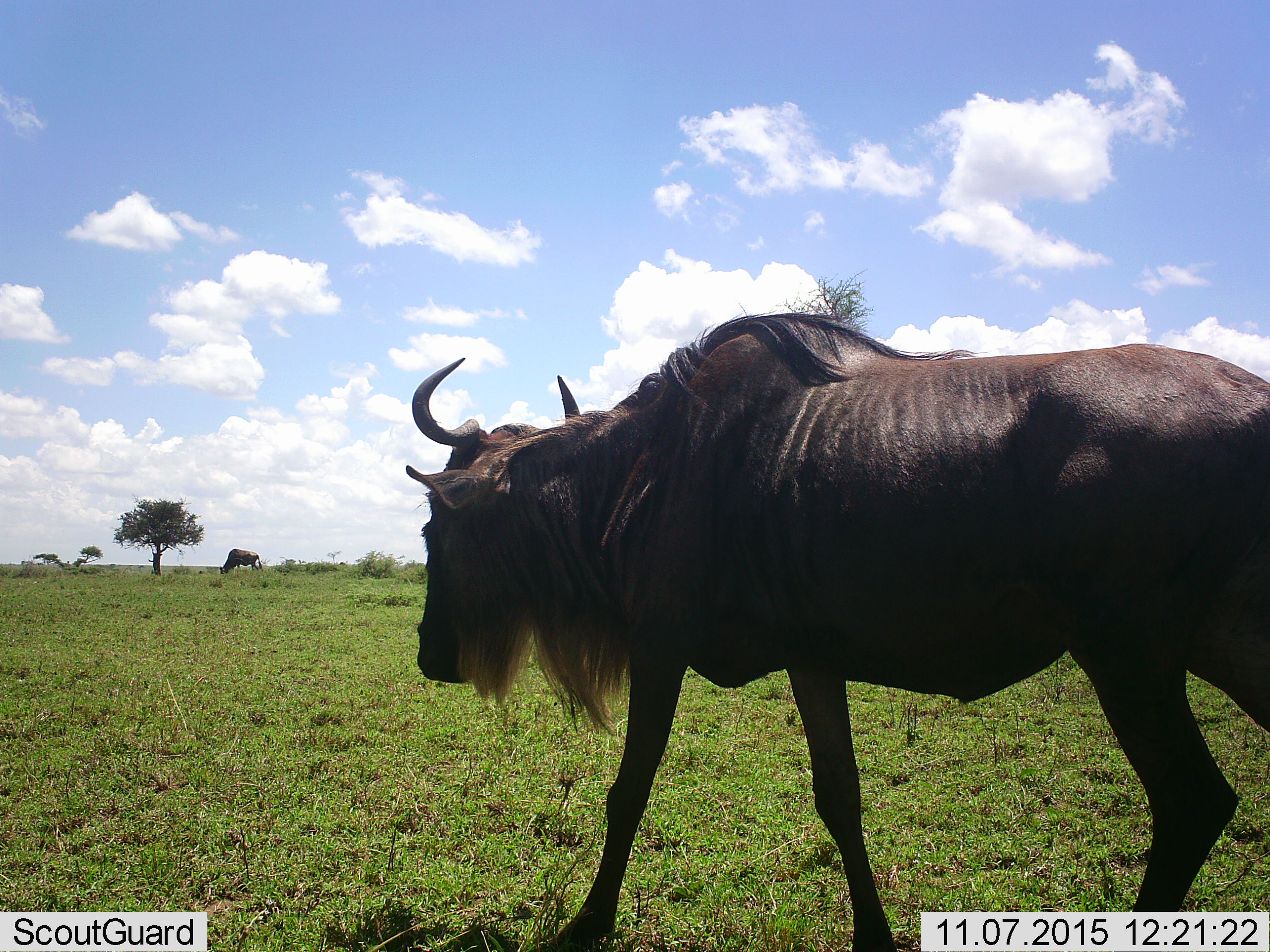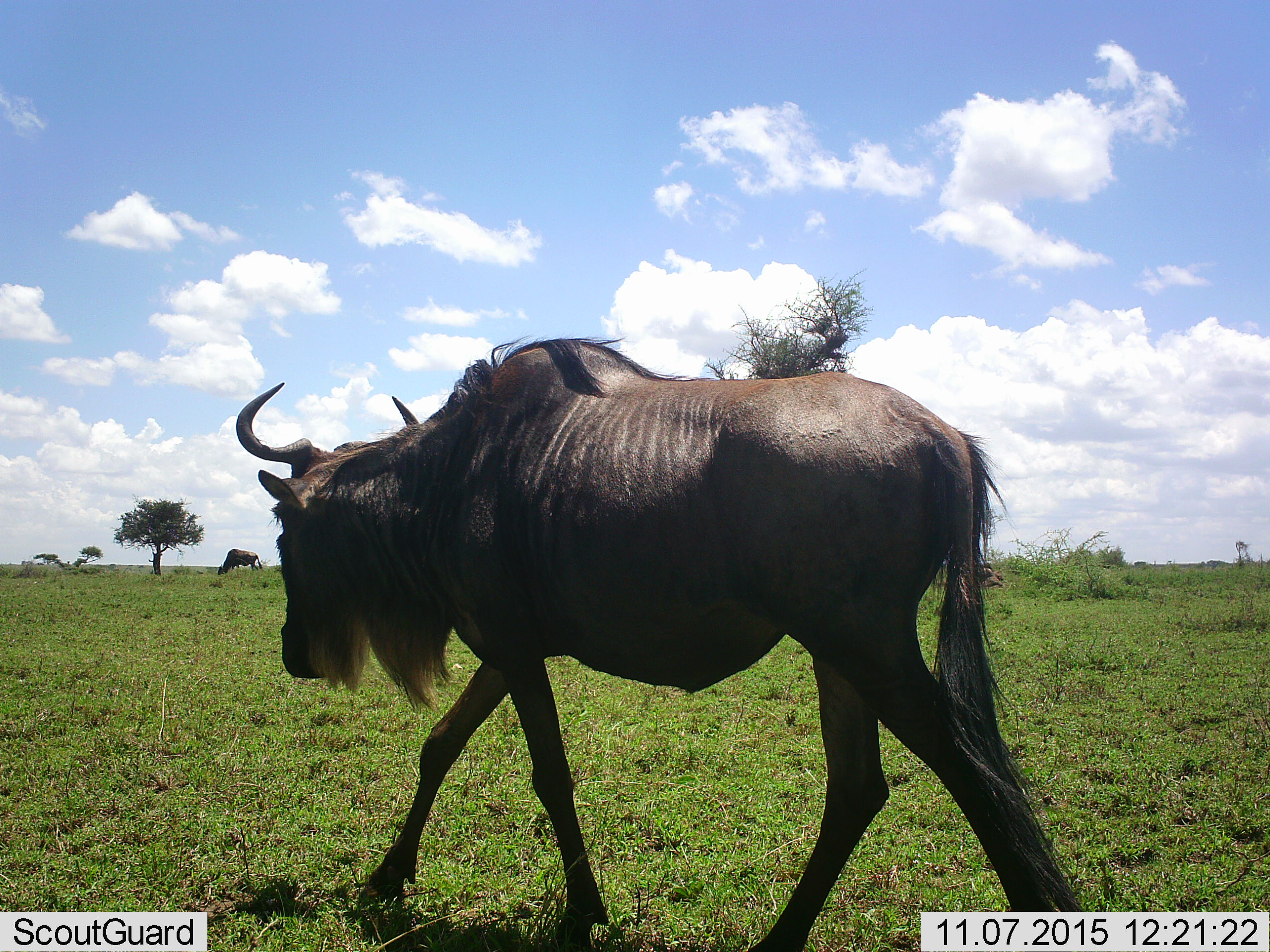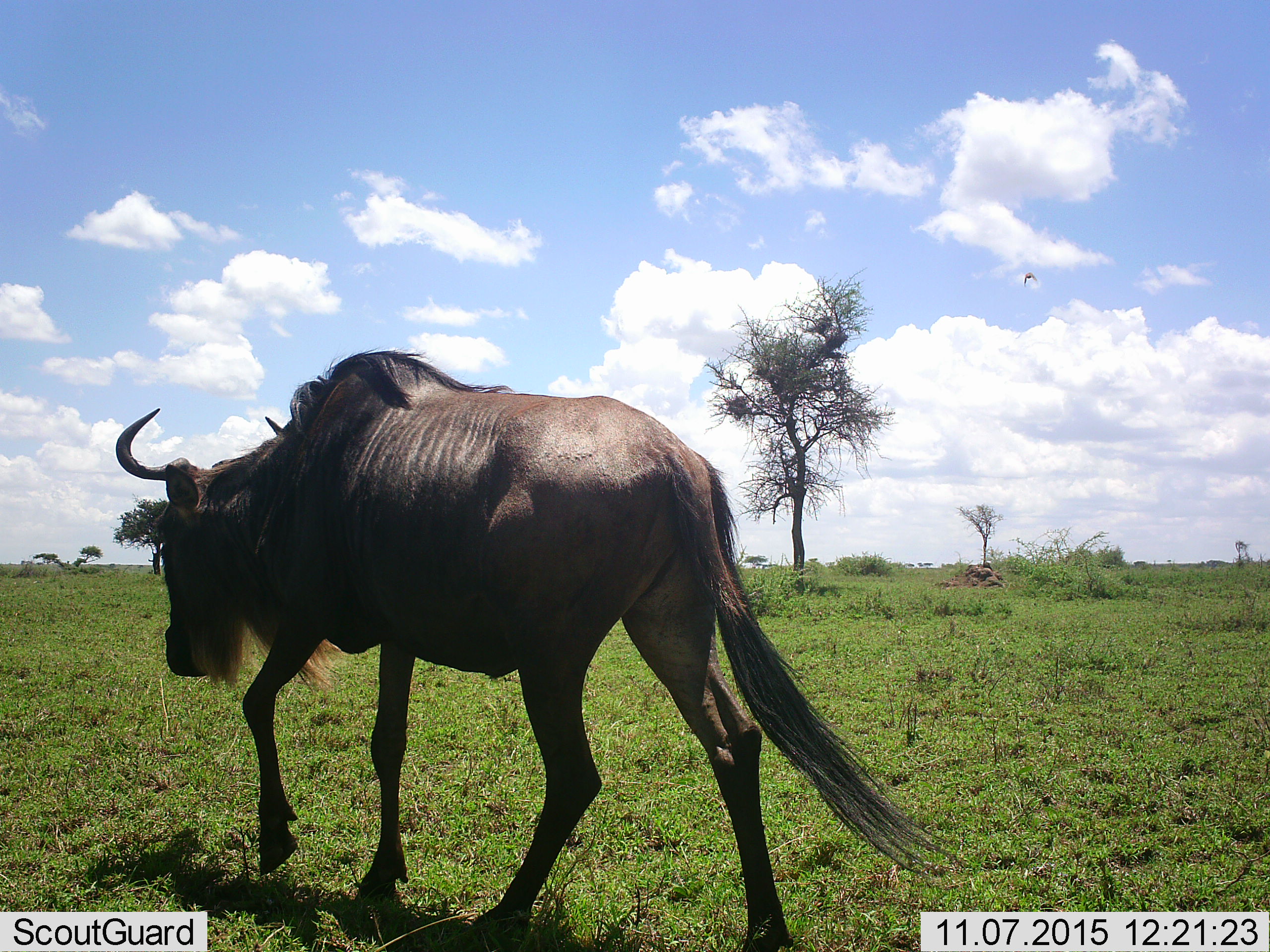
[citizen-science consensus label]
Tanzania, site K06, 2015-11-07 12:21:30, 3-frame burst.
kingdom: Animalia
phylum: Chordata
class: Mammalia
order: Artiodactyla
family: Bovidae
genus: Connochaetes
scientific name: Connochaetes taurinus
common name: blue wildebeest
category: wildebeest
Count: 2.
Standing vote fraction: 56%.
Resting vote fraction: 0%.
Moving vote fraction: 78%.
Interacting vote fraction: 0%.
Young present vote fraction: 0%.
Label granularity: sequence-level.